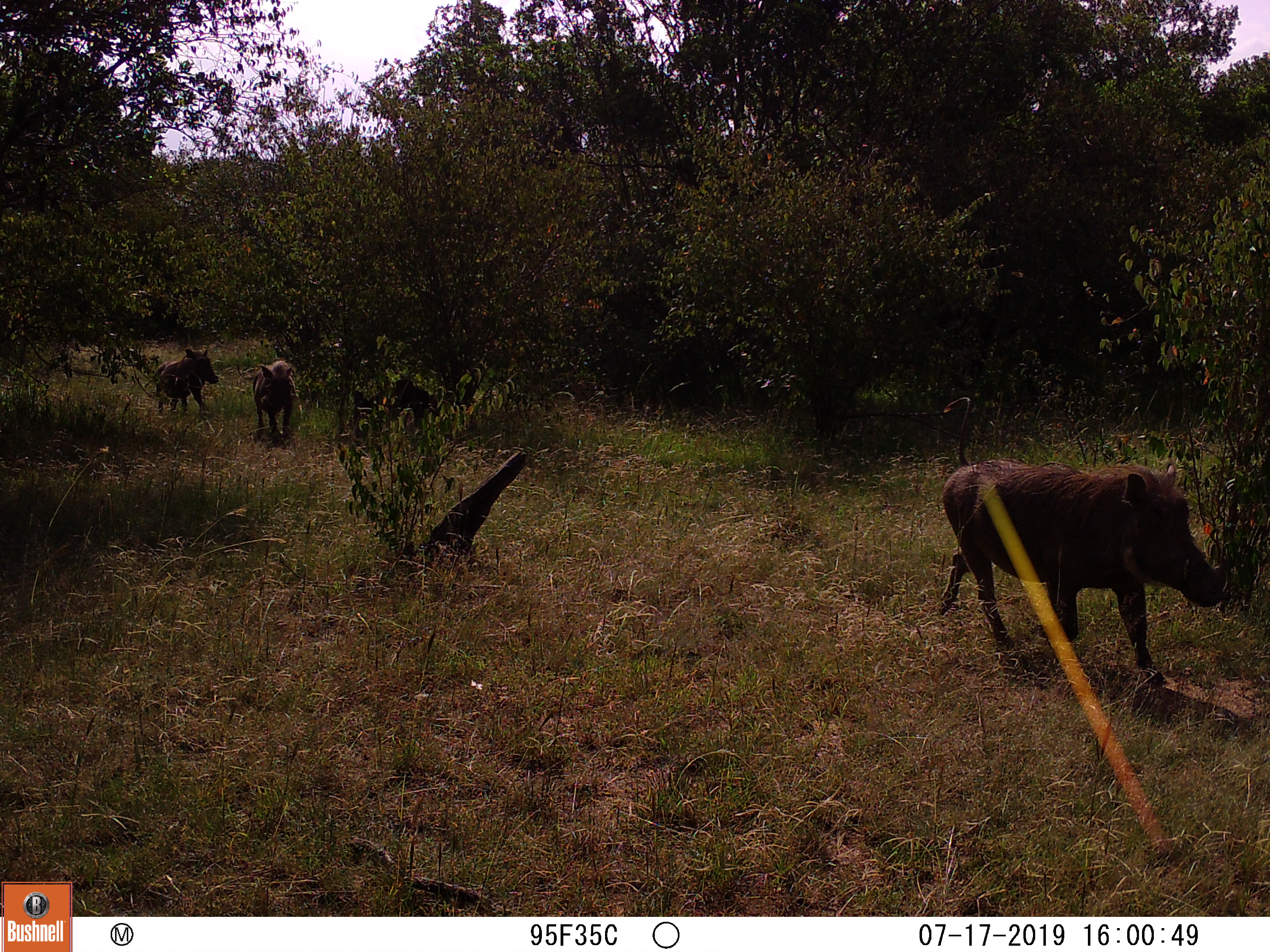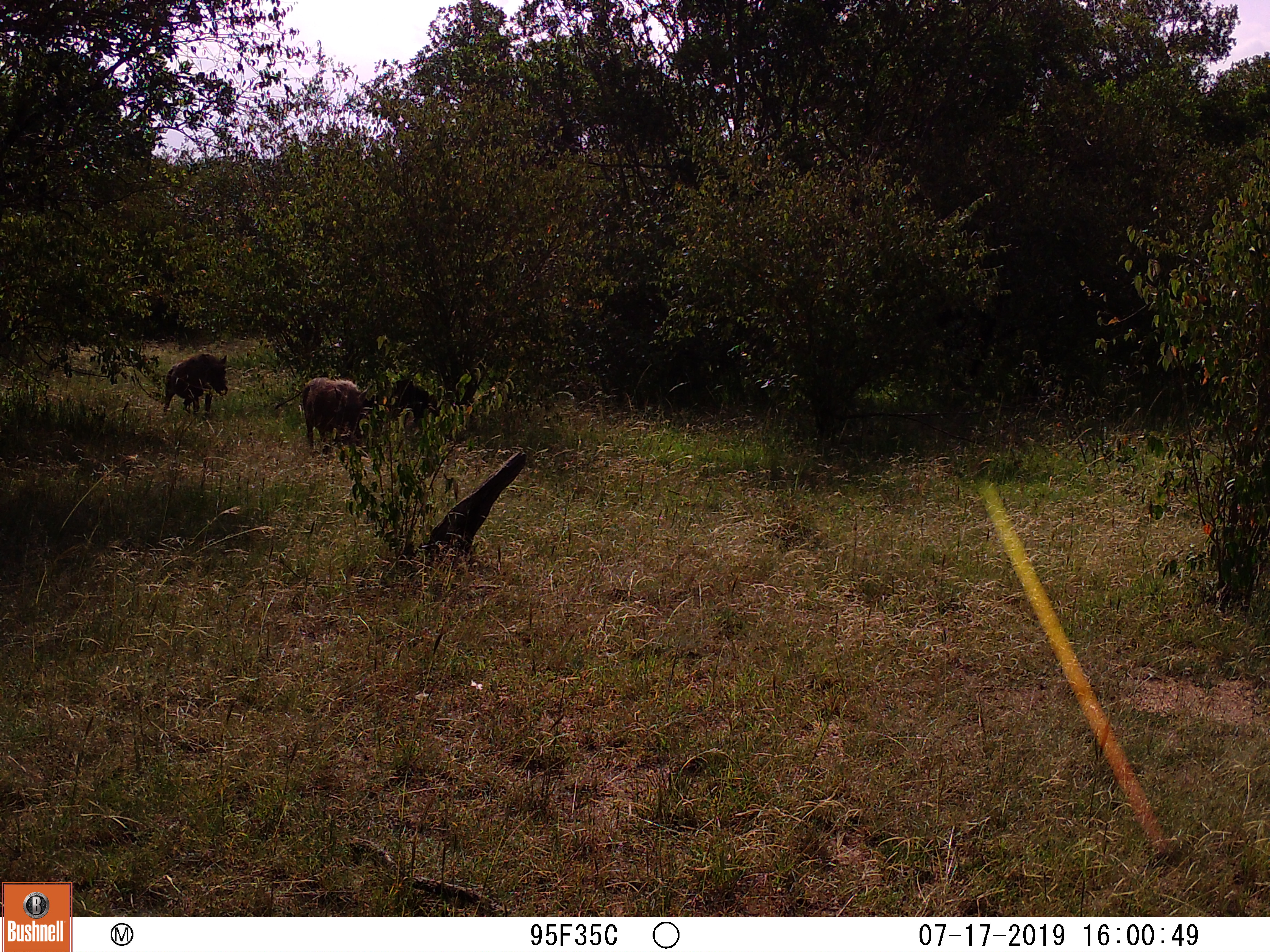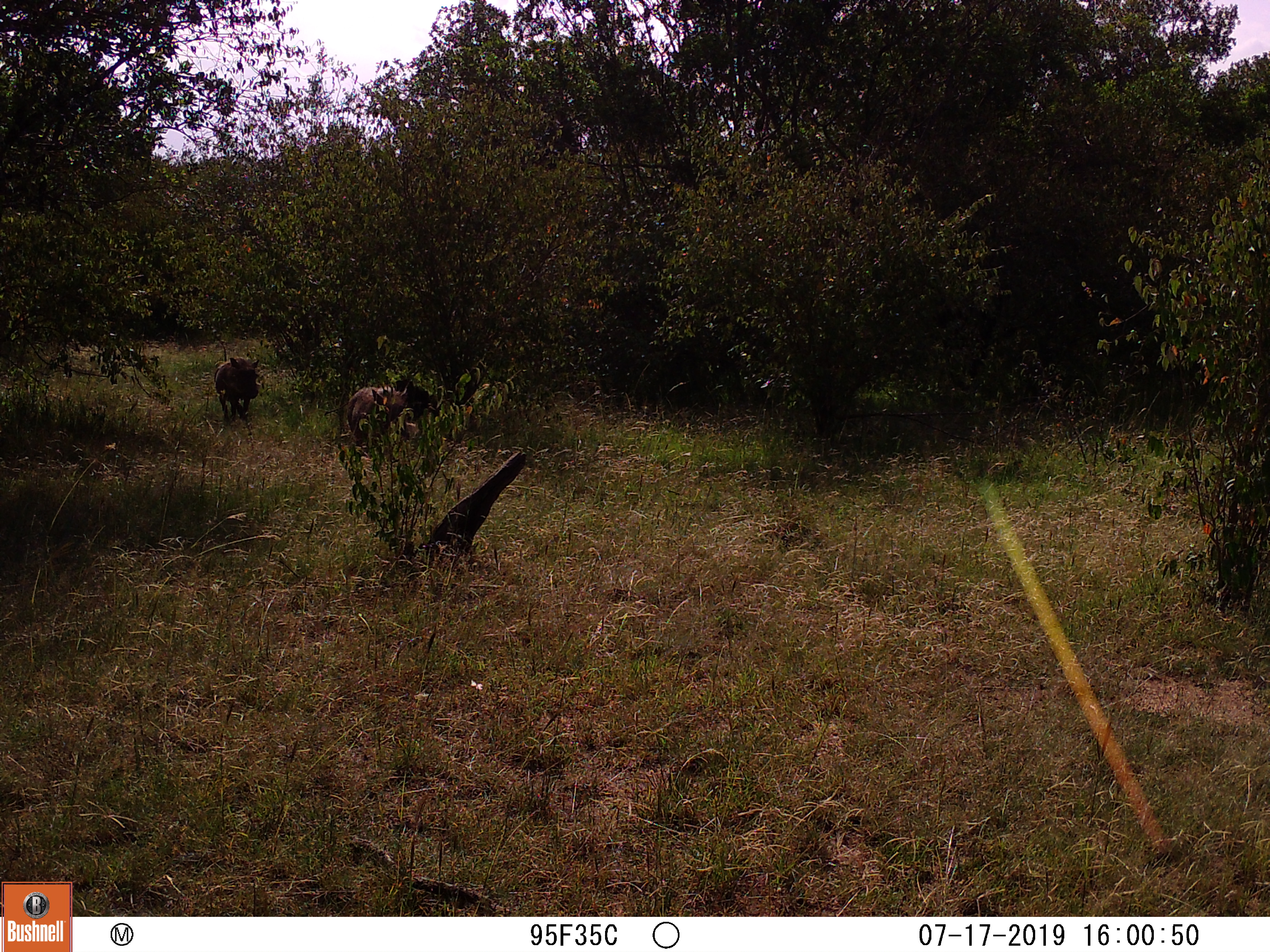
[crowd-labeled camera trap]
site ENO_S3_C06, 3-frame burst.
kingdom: Animalia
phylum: Chordata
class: Mammalia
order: Artiodactyla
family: Suidae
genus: Phacochoerus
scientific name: Phacochoerus africanus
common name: warthog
Warthog (Phacochoerus africanus), count 3. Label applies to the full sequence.